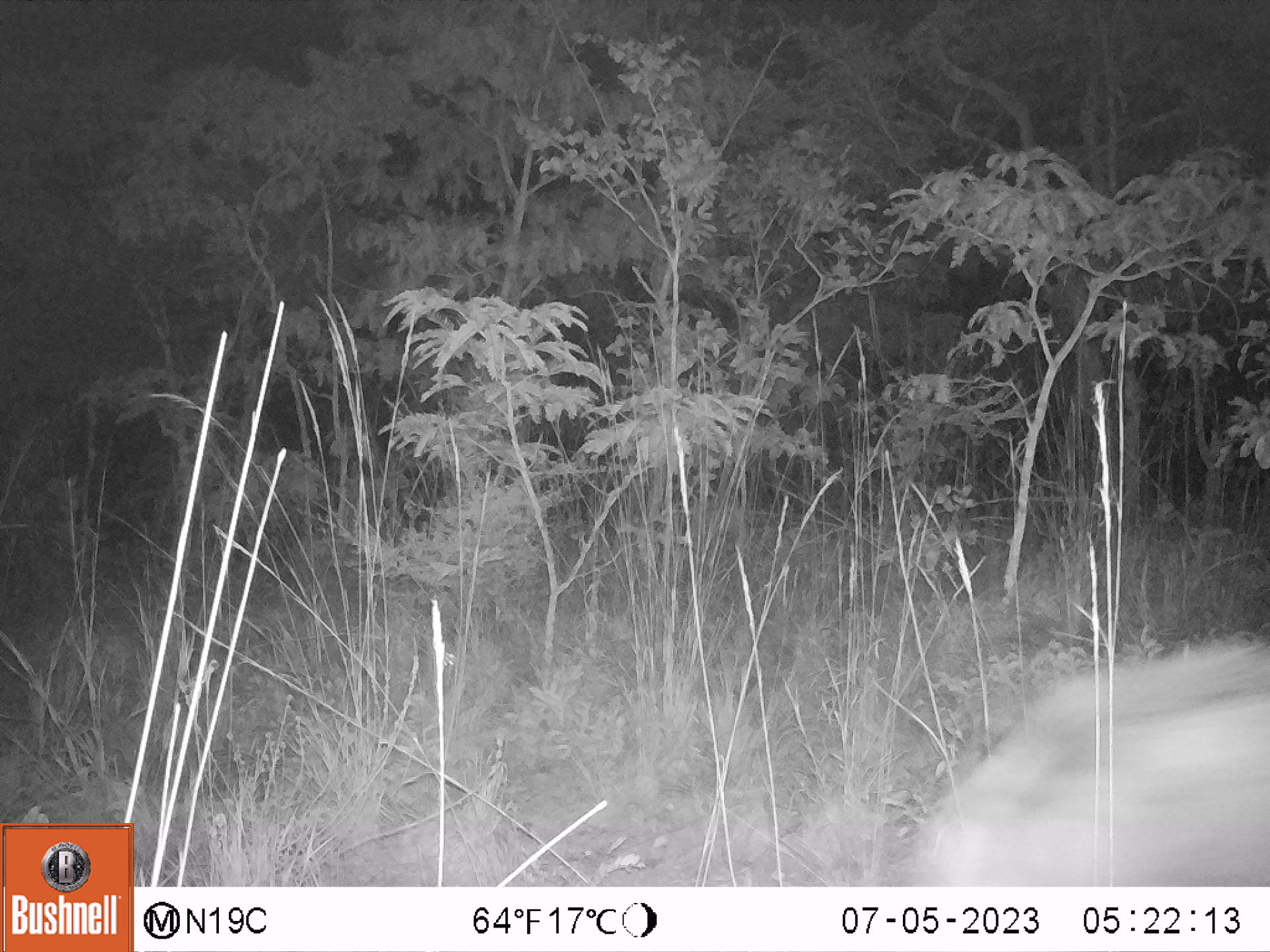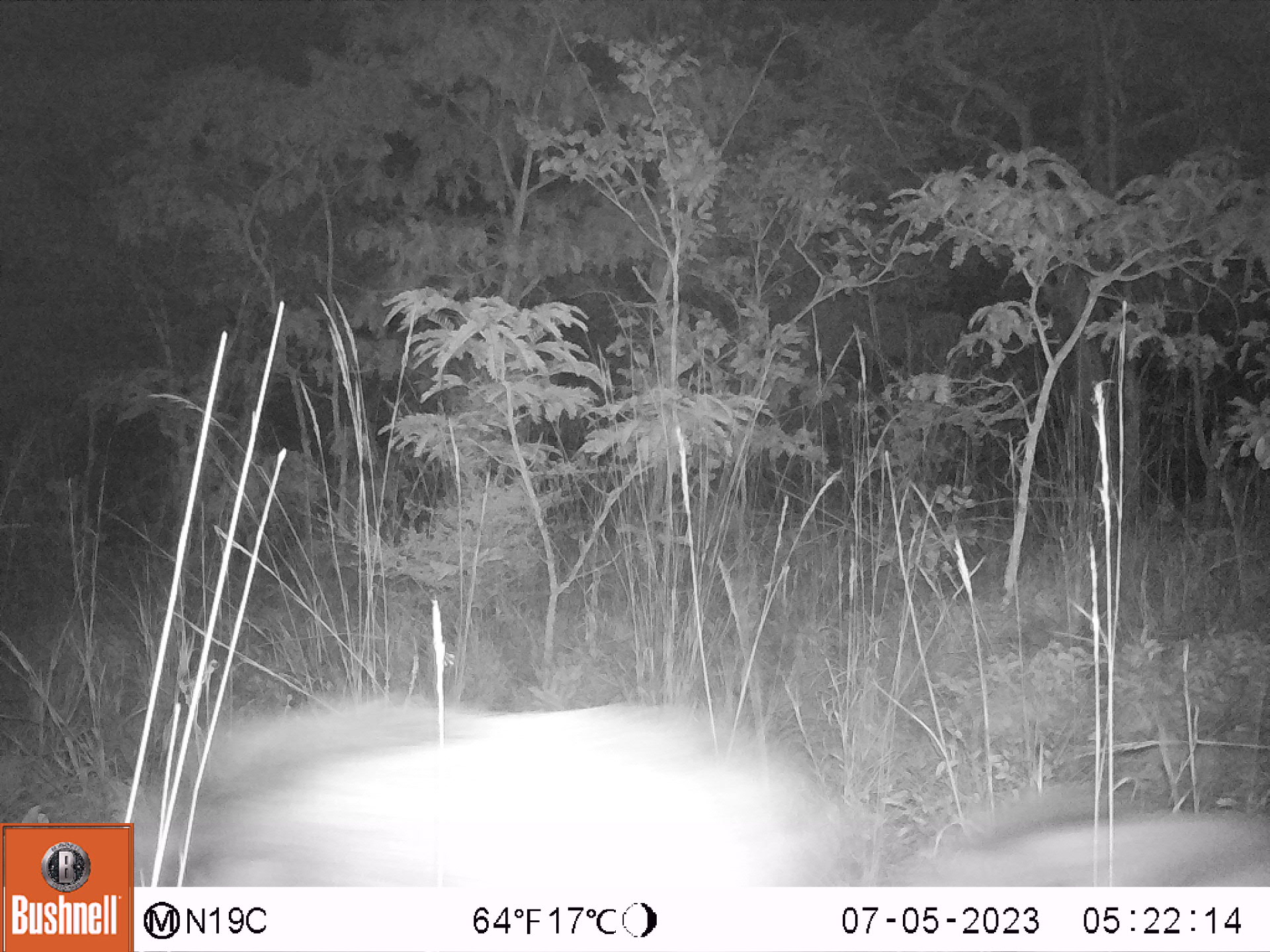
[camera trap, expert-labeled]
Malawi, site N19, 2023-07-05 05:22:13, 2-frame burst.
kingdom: Animalia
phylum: Chordata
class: Mammalia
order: Artiodactyla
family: Suidae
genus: Potamochoerus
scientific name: Potamochoerus larvatus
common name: bushpig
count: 1